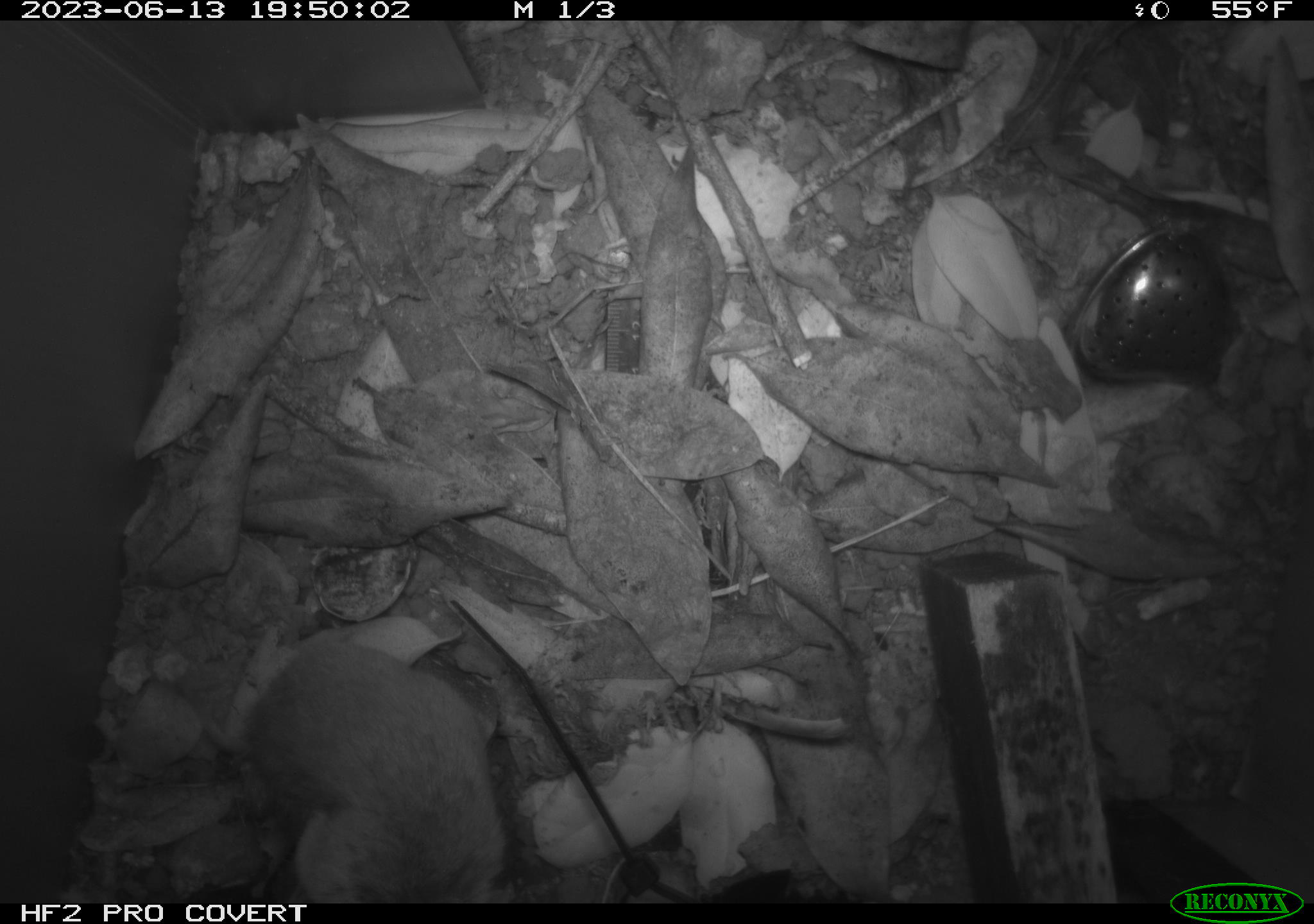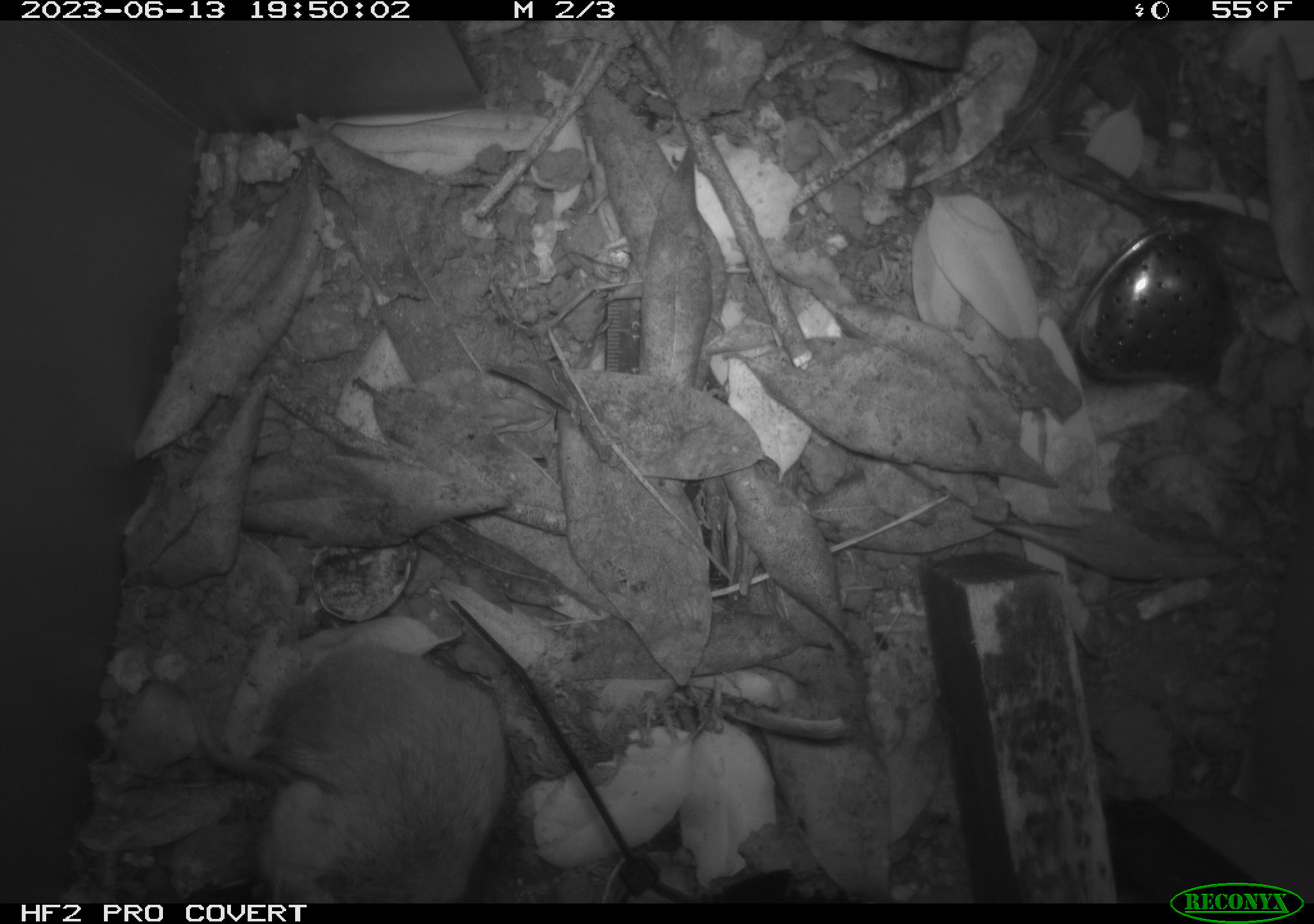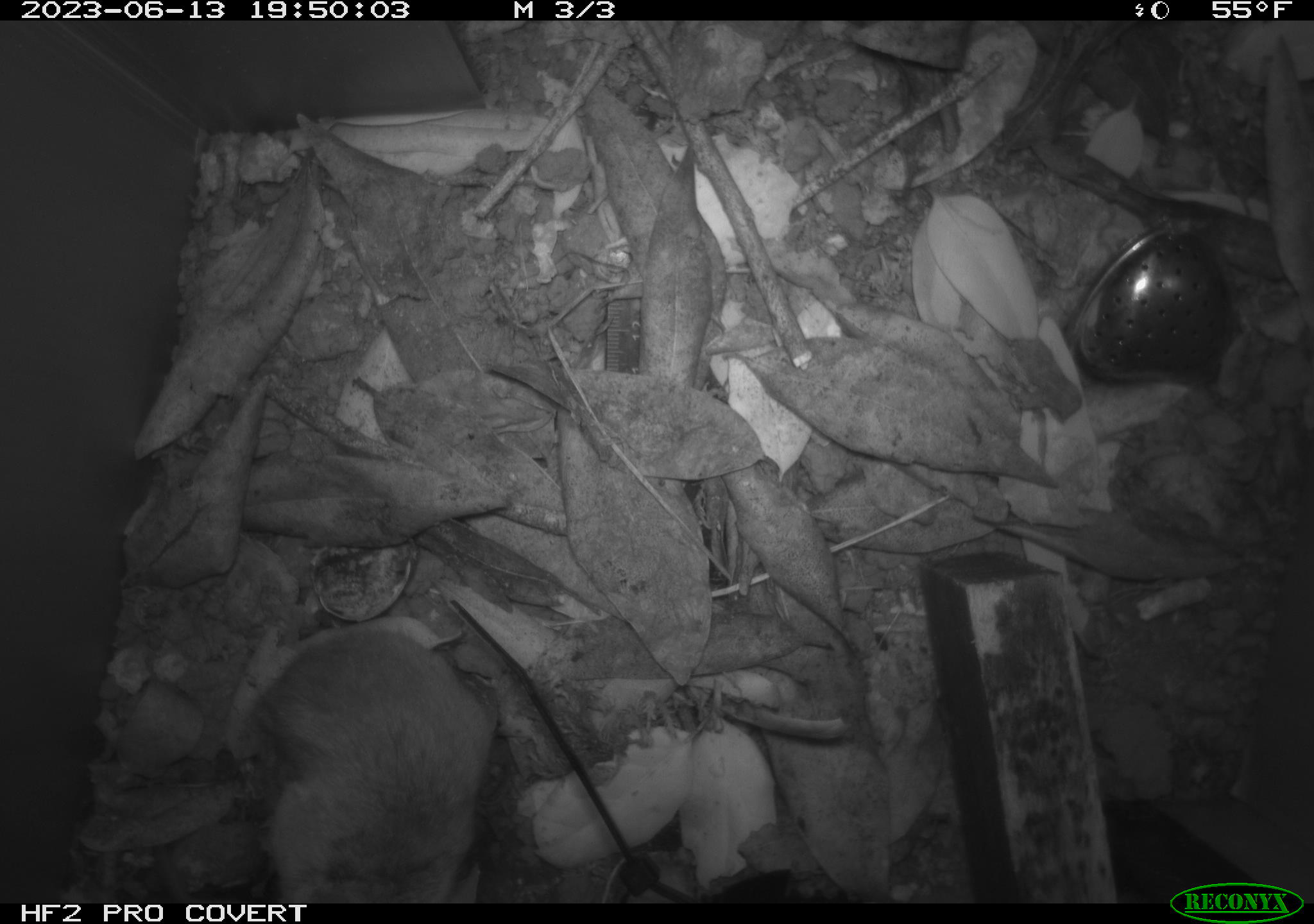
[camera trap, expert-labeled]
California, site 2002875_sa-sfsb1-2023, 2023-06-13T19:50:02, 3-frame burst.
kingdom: Animalia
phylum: Chordata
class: Mammalia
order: Rodentia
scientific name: Rodentia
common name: mouse species